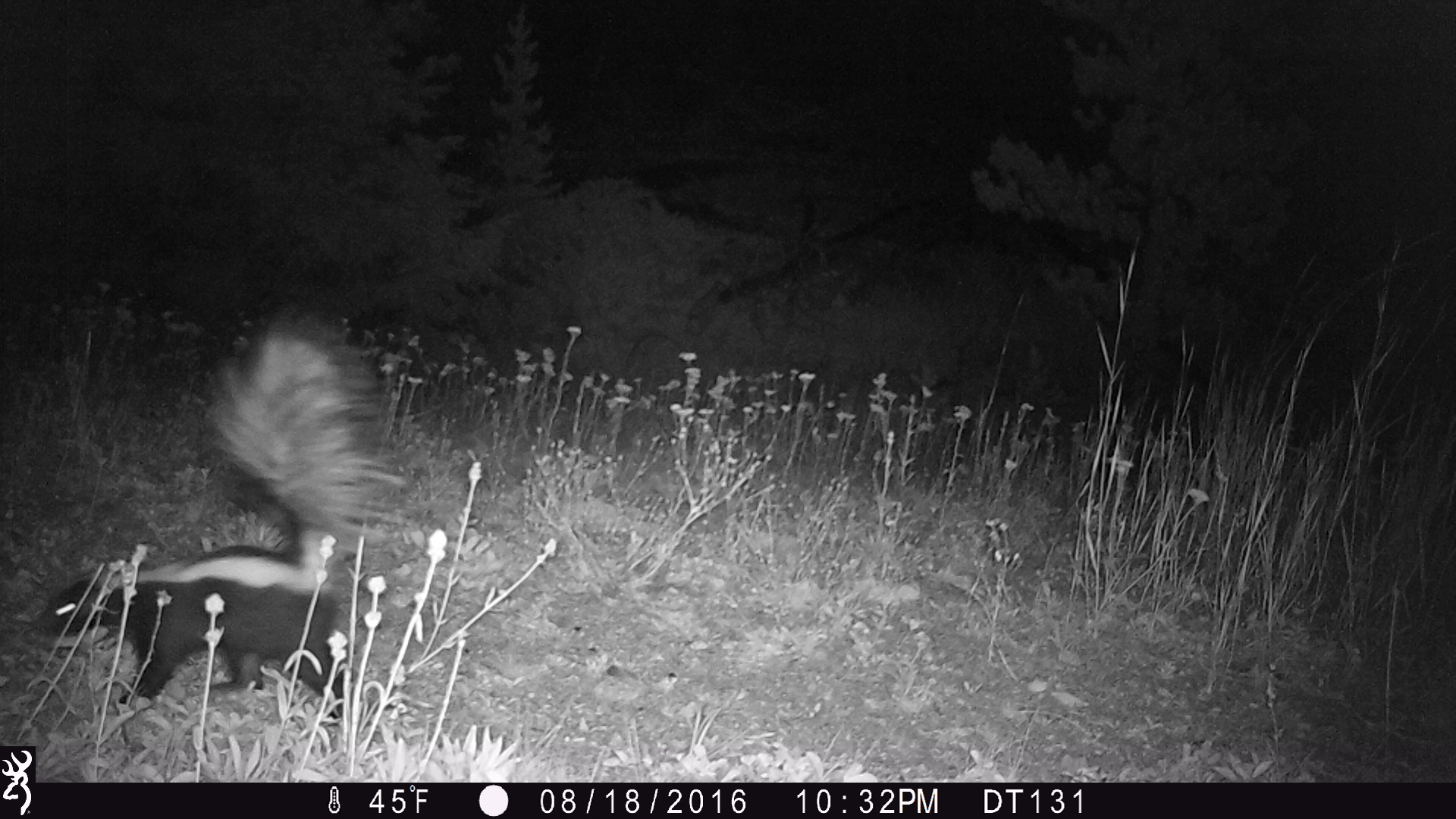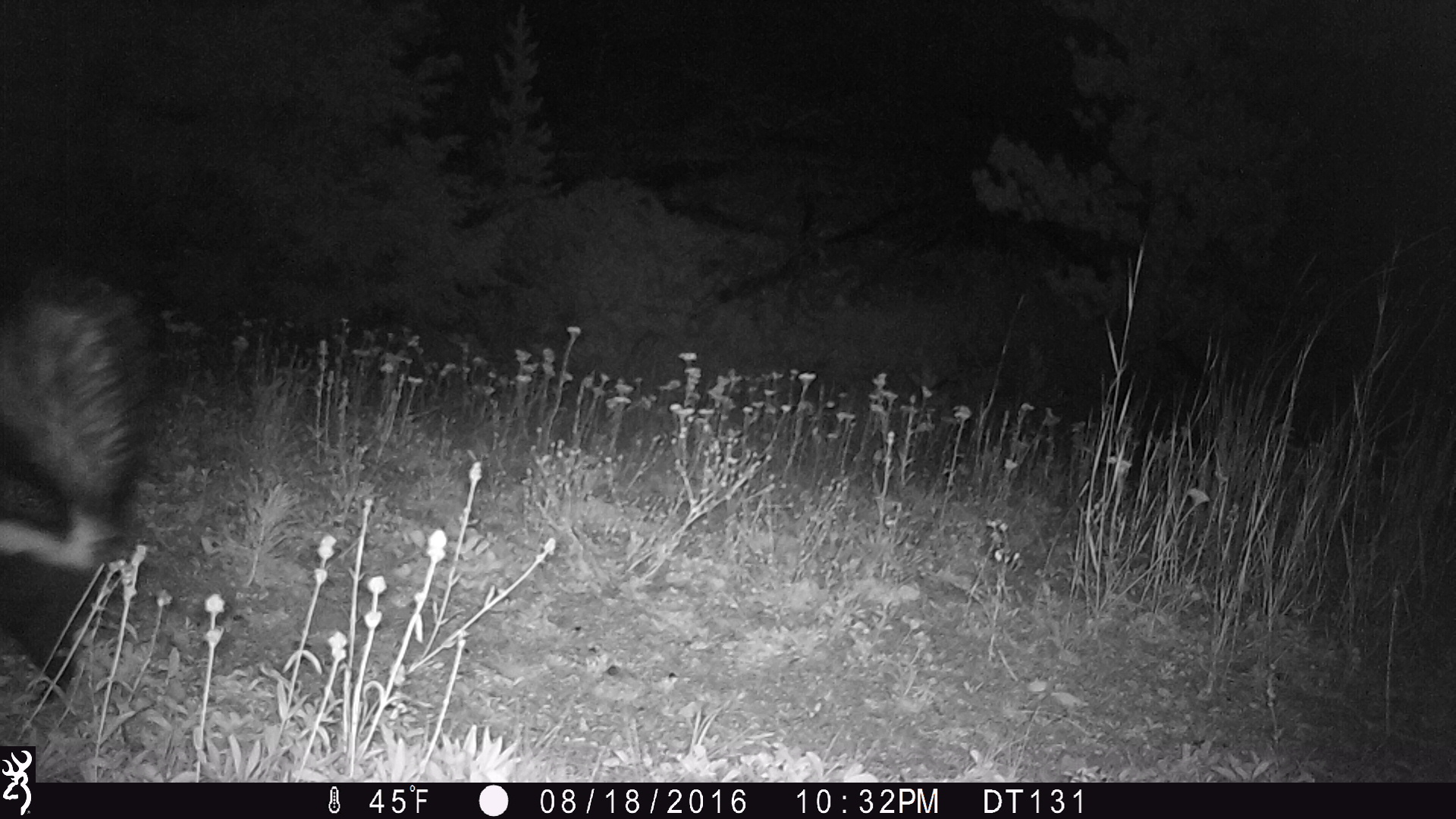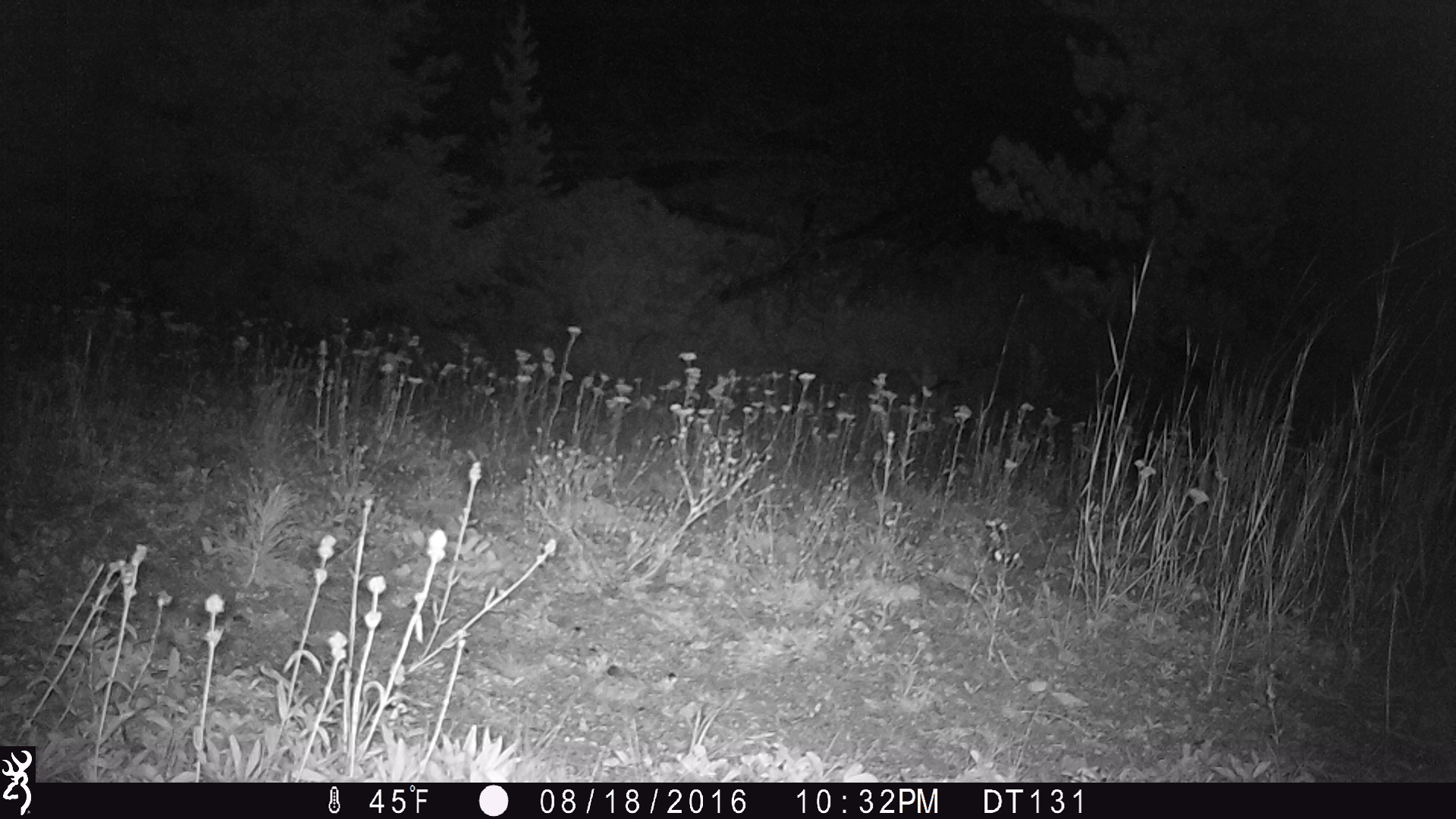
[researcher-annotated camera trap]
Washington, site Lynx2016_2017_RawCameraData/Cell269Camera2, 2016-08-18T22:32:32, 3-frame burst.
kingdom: Animalia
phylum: Chordata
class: Mammalia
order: Carnivora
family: Mephitidae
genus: Mephitis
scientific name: Mephitis mephitis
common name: striped skunk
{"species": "Mephitis mephitis (striped skunk)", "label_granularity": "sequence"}